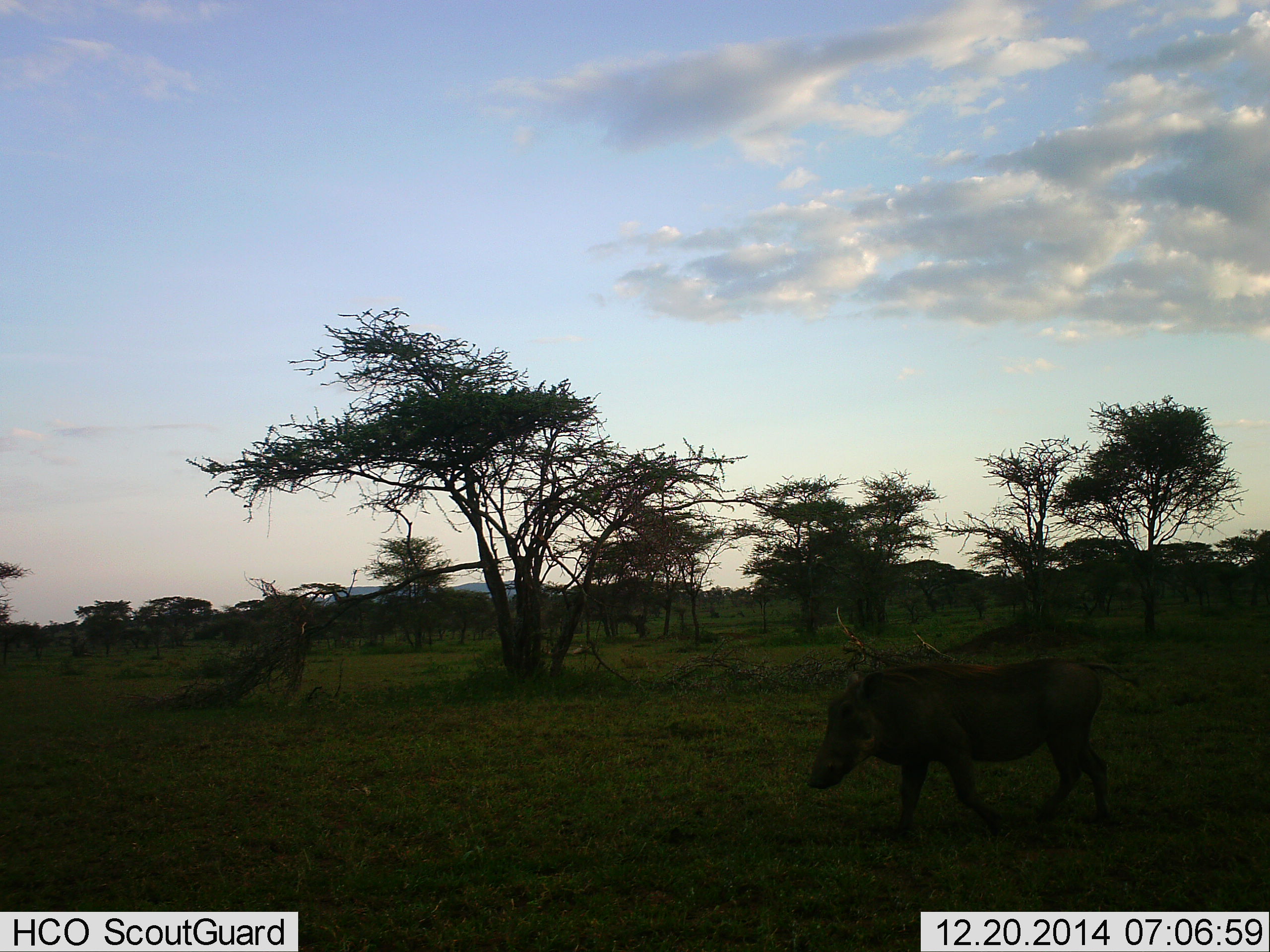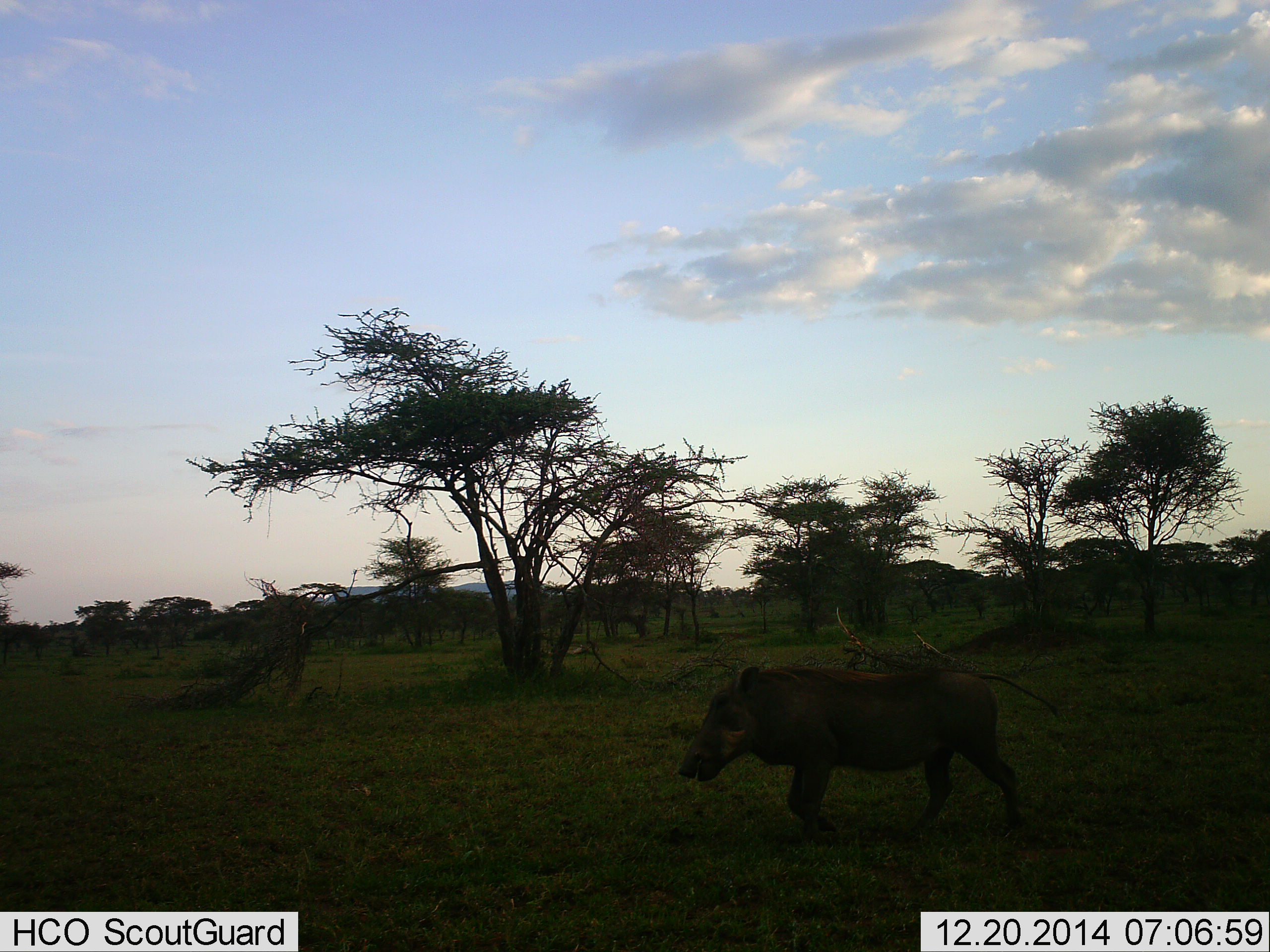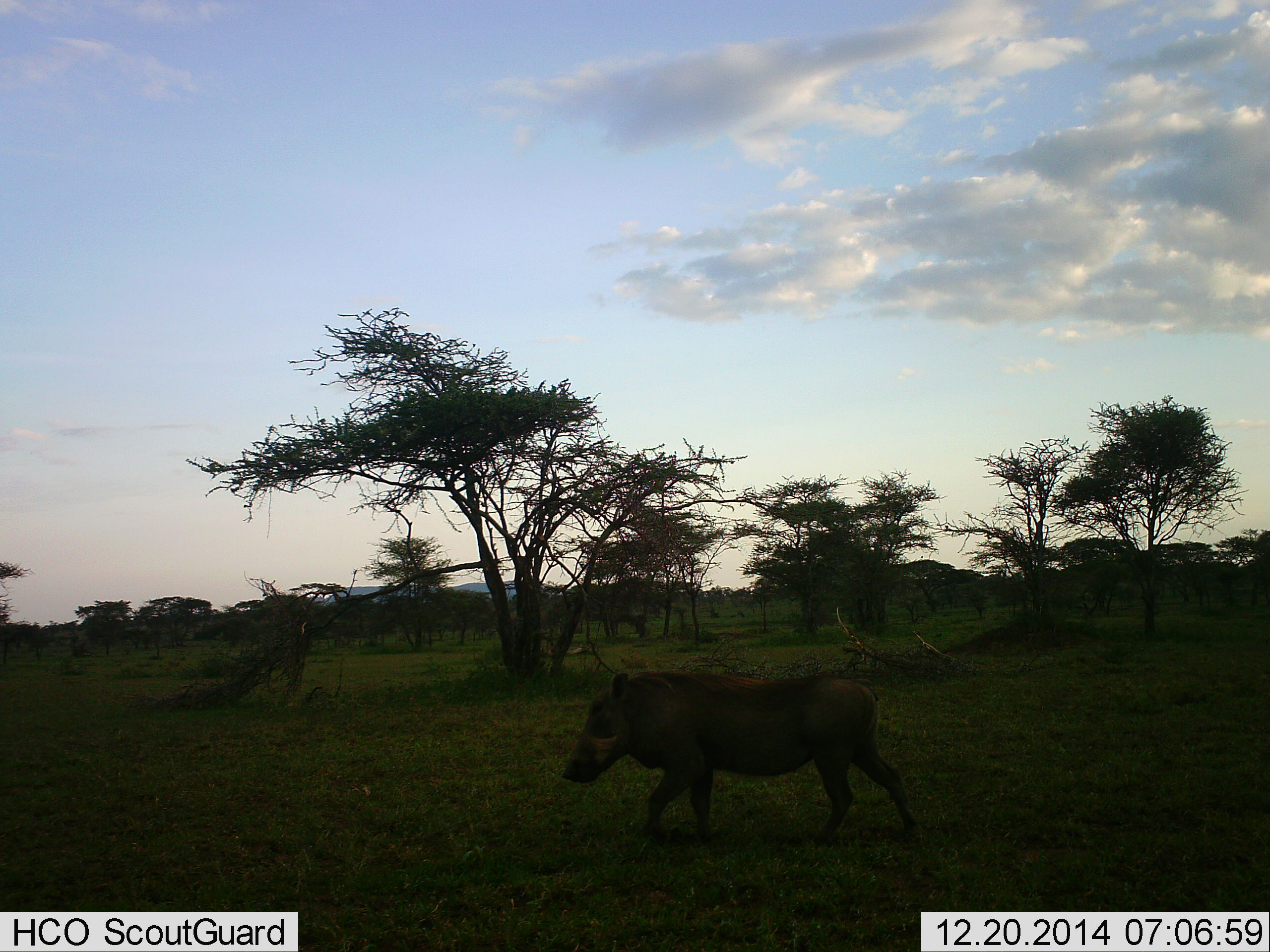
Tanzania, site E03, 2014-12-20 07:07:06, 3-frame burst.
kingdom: Animalia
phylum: Chordata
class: Mammalia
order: Artiodactyla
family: Suidae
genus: Phacochoerus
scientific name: Phacochoerus africanus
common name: warthog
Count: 1.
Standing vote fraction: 0%.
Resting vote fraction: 0%.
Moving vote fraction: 100%.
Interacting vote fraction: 0%.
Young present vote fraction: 0%.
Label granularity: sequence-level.